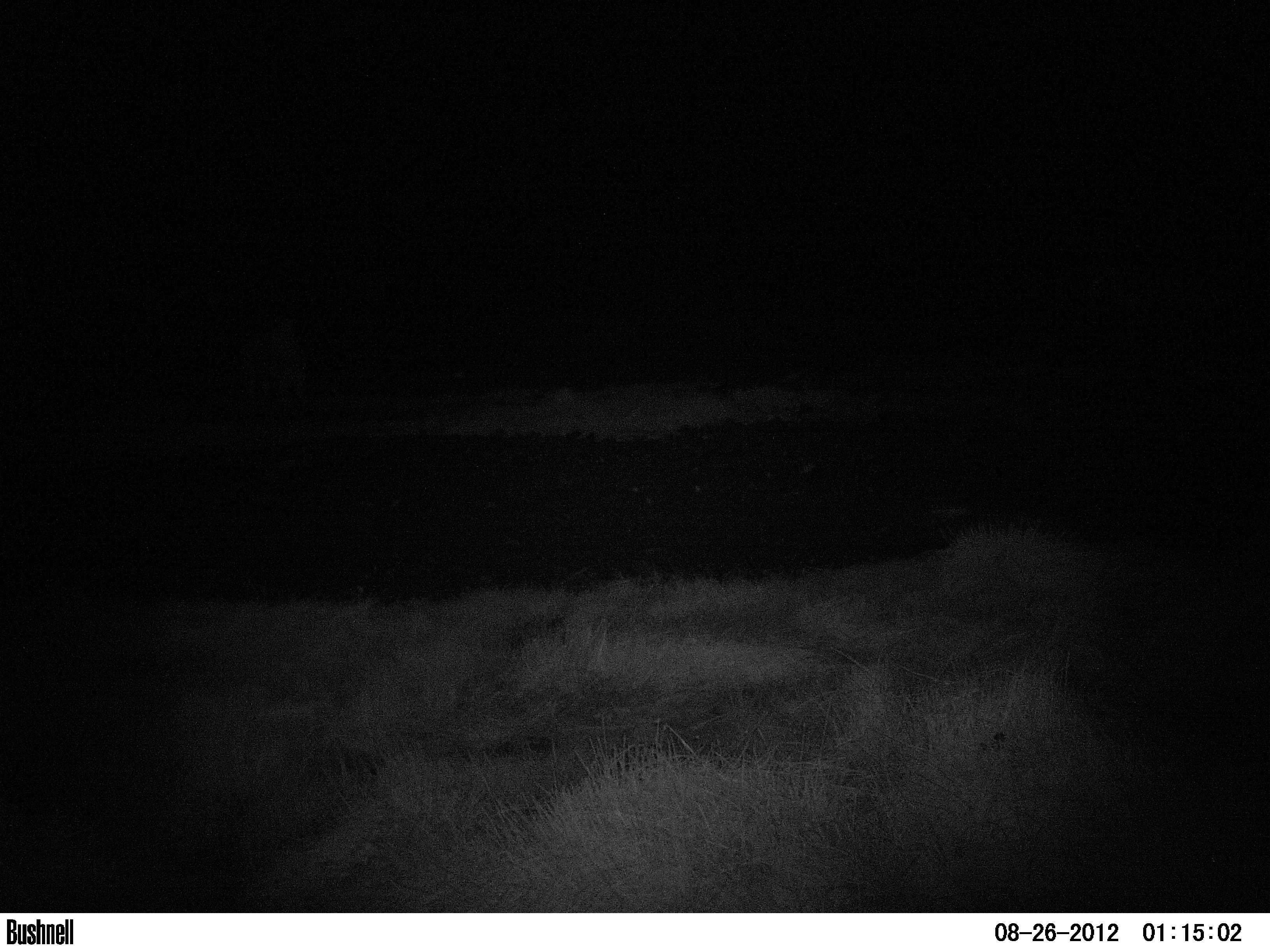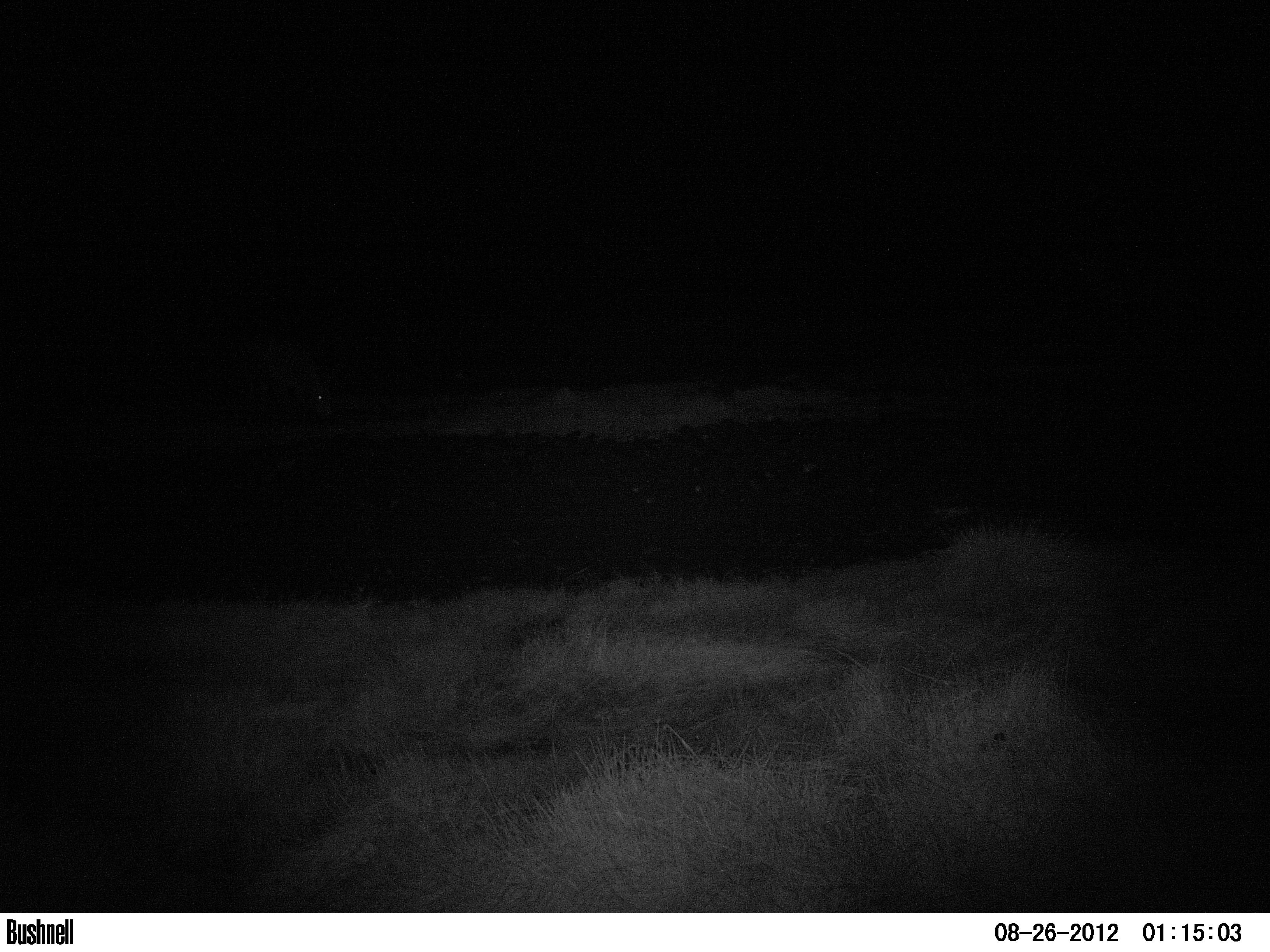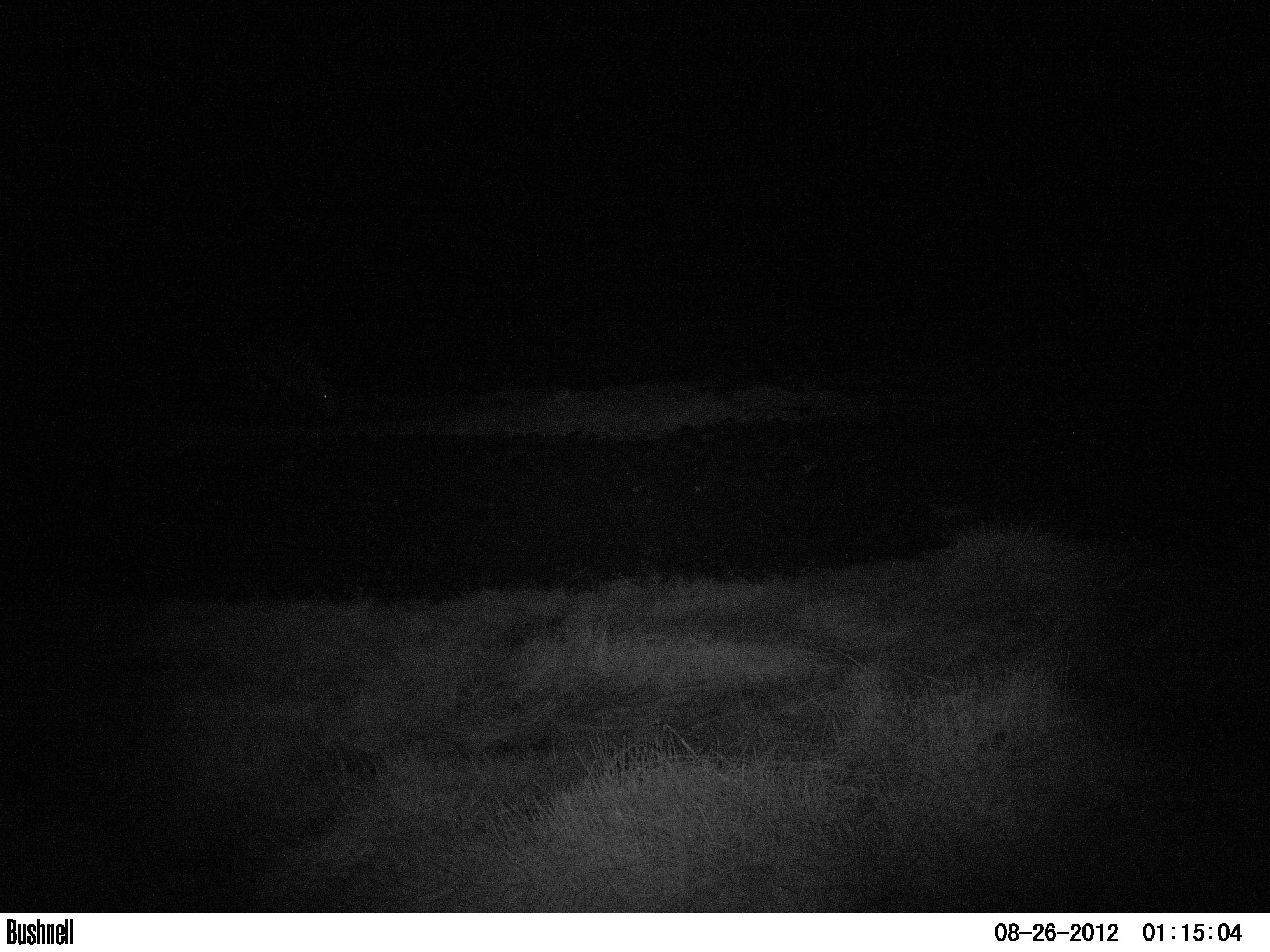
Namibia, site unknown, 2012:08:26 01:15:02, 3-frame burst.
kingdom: Animalia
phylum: Chordata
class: Mammalia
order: Perissodactyla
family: Equidae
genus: Equus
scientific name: Equus zebra hartmannae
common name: hartmann's mountain zebra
Equus zebra hartmannae (hartmann's mountain zebra).